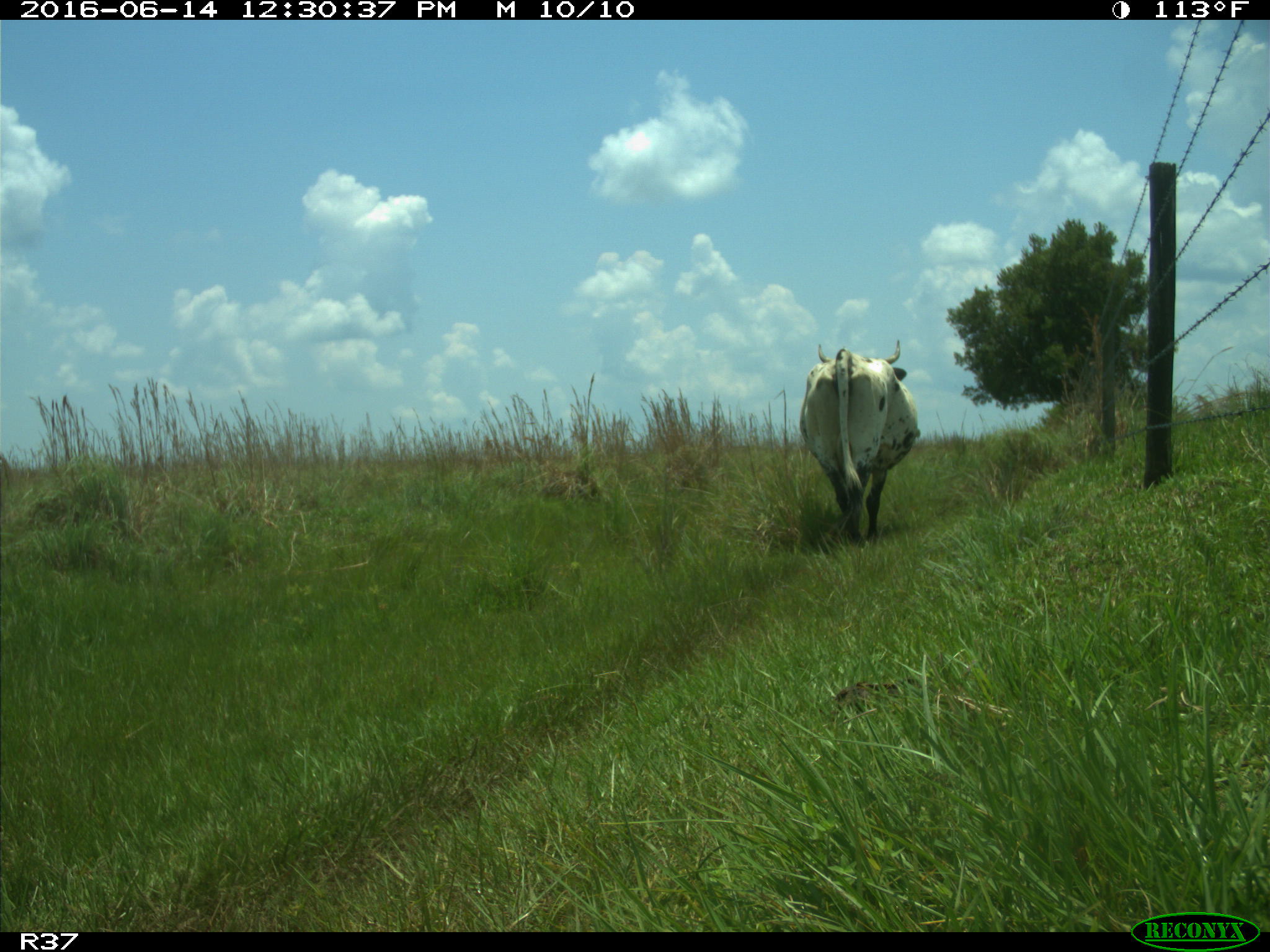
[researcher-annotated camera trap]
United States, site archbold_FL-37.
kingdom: Animalia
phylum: Chordata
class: Mammalia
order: Artiodactyla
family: Bovidae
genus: Bos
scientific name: Bos taurus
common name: domestic cow